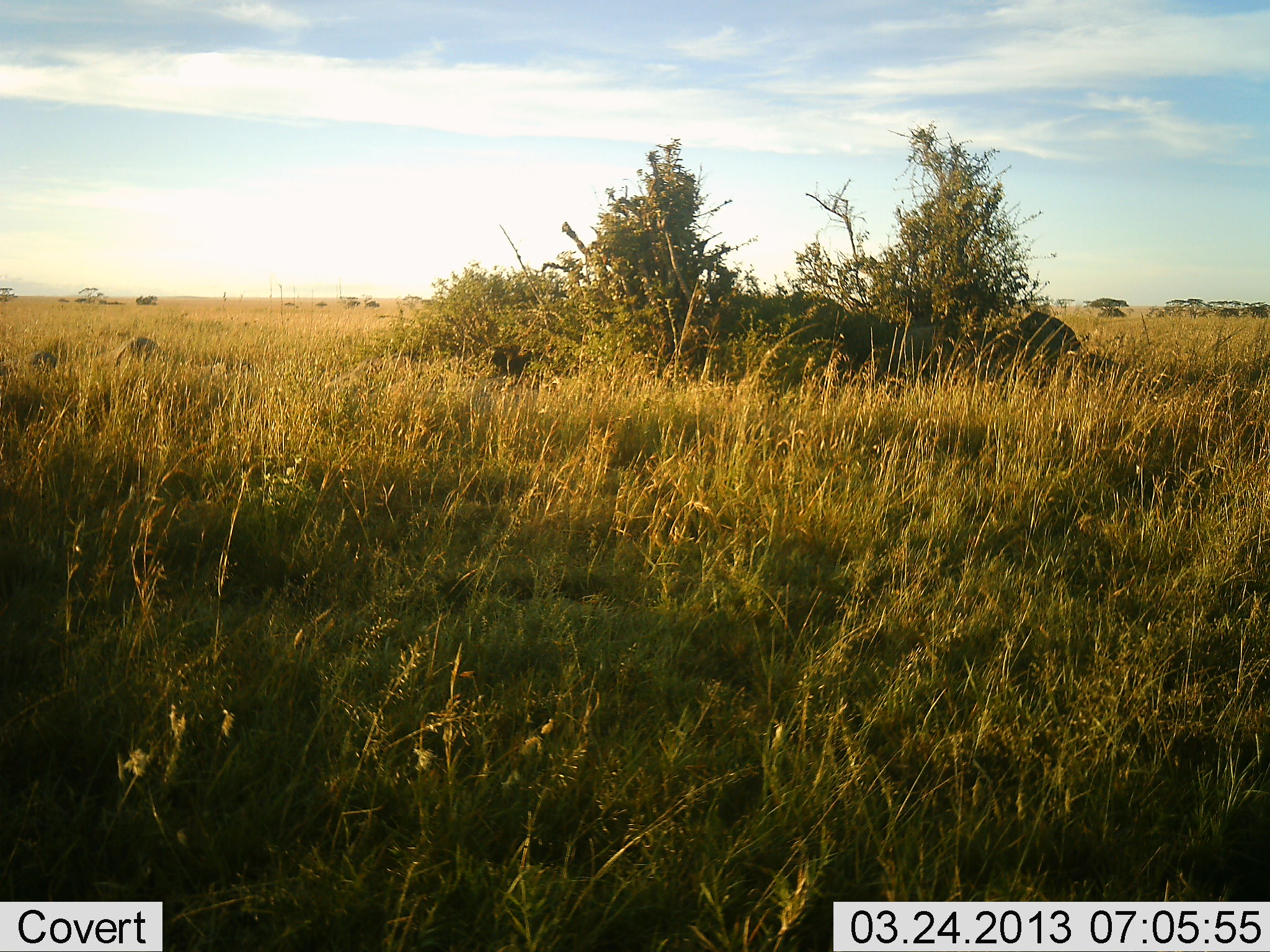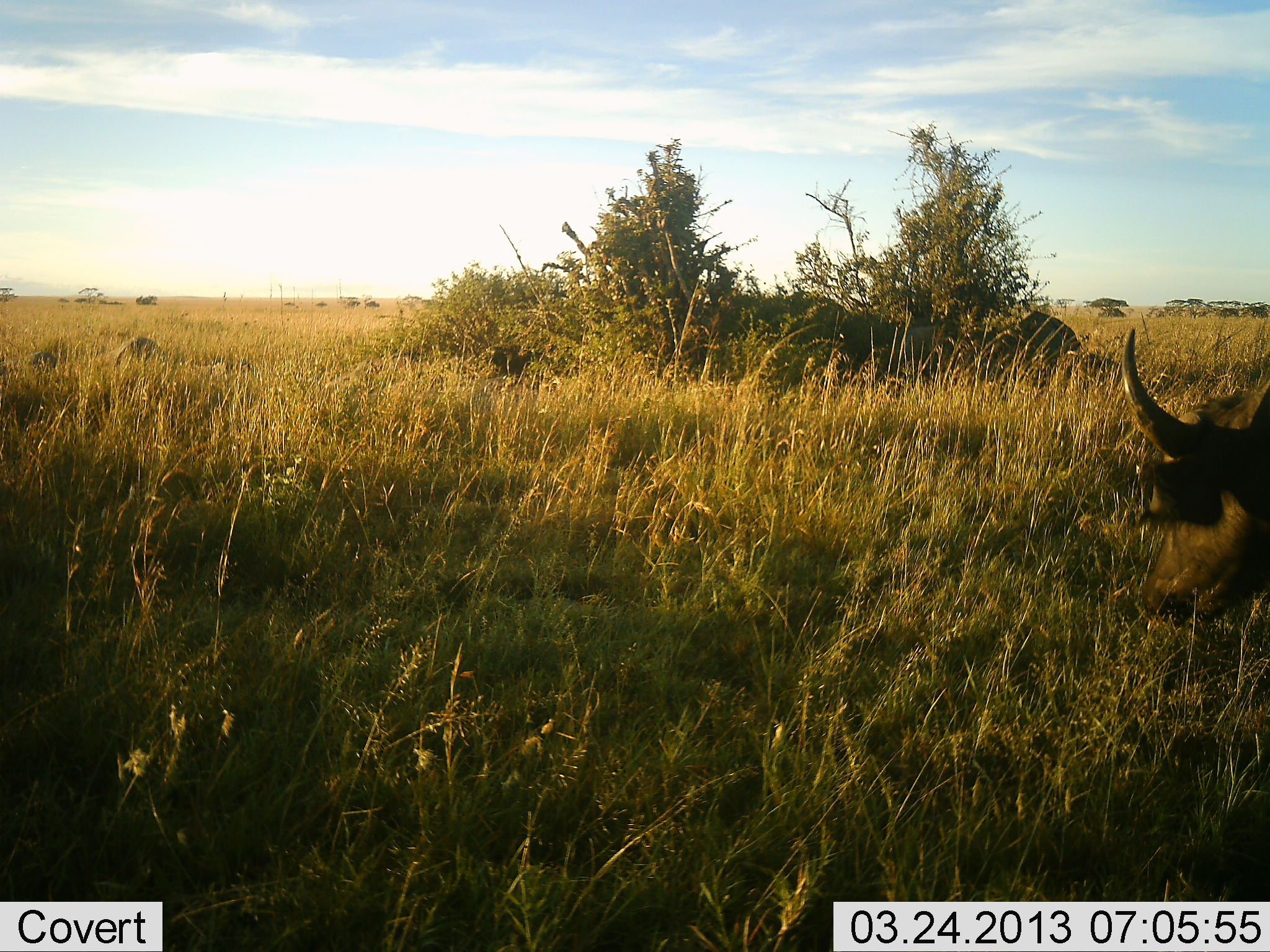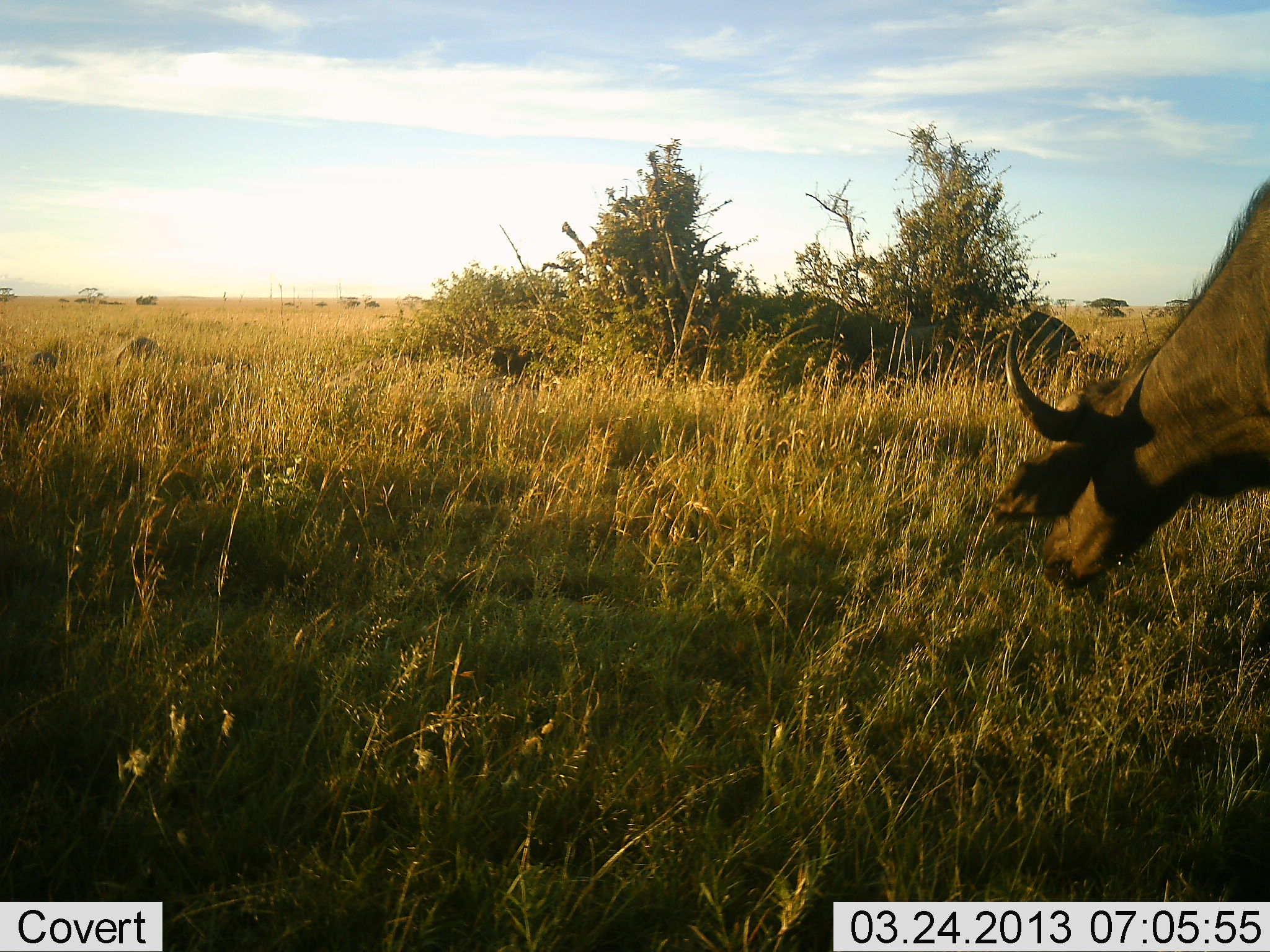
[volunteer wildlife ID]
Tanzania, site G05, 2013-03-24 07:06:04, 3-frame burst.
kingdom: Animalia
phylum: Chordata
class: Mammalia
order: Artiodactyla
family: Bovidae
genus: Syncerus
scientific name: Syncerus caffer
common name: cape buffalo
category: buffalo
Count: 1.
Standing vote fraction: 18%.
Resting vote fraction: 0%.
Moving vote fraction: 45%.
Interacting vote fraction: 0%.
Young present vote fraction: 0%.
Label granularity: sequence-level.